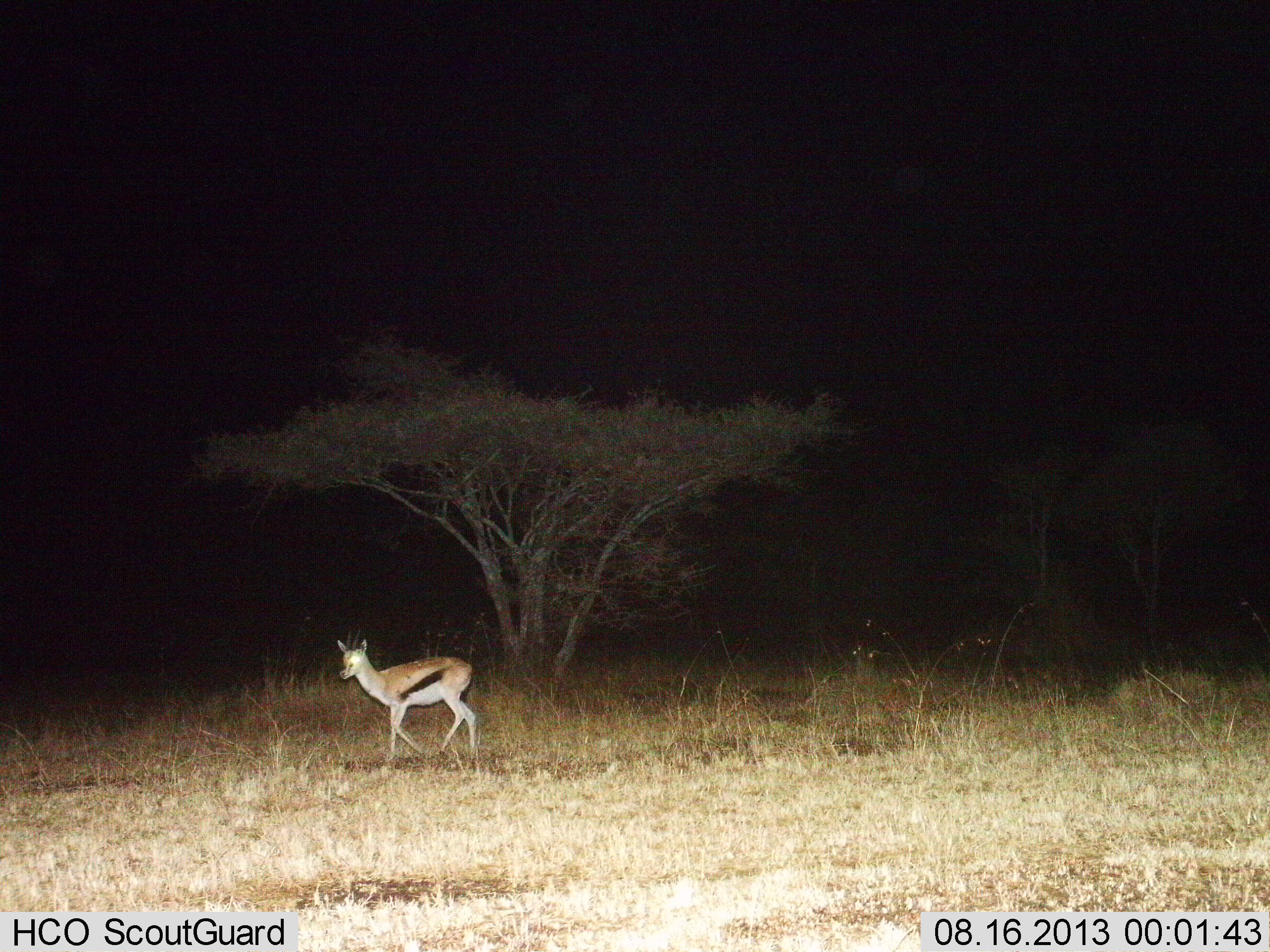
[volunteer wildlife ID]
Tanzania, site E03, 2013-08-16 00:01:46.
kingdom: Animalia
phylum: Chordata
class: Mammalia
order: Artiodactyla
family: Bovidae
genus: Eudorcas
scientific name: Eudorcas thomsonii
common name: thomson's gazelle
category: gazellethomsons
Gazellethomsons (thomson's gazelle) (Eudorcas thomsonii), count 1. Behavior (volunteer vote fractions): standing 24%, resting 0%, moving 76%, interacting 0%. Young present (vote fraction): 0%. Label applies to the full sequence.